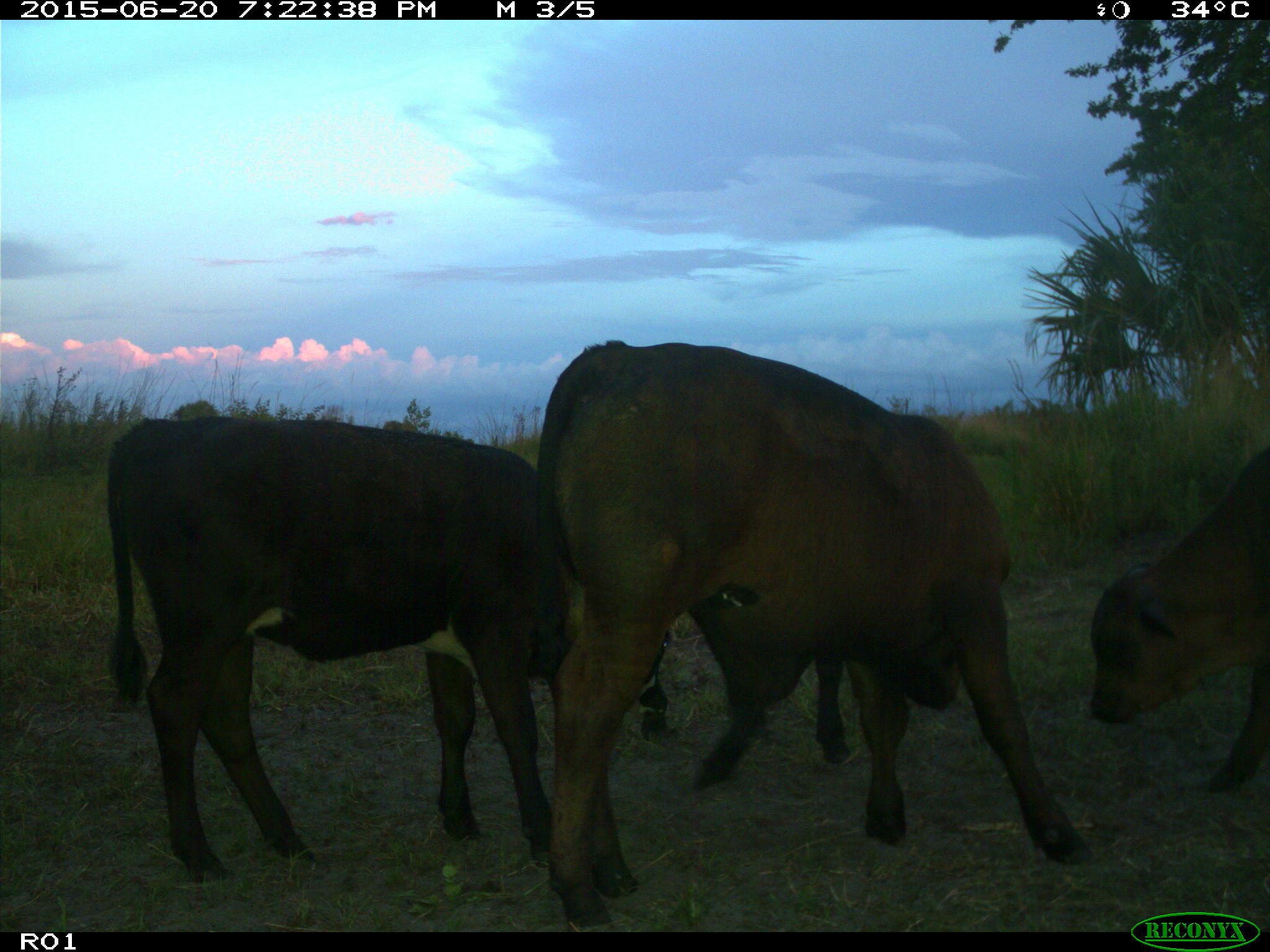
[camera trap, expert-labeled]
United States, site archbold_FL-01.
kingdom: Animalia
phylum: Chordata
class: Mammalia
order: Artiodactyla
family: Bovidae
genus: Bos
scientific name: Bos taurus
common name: domestic cow